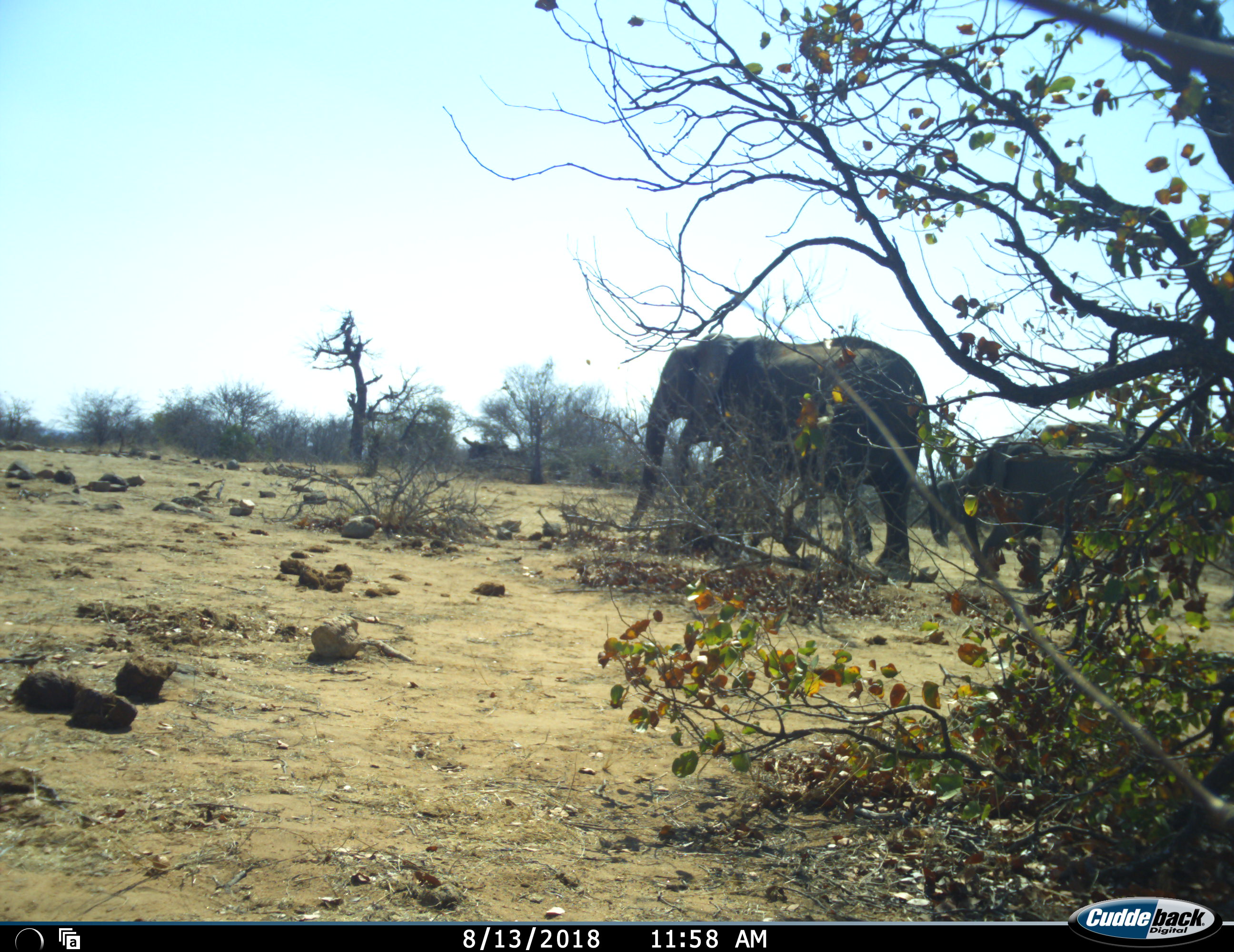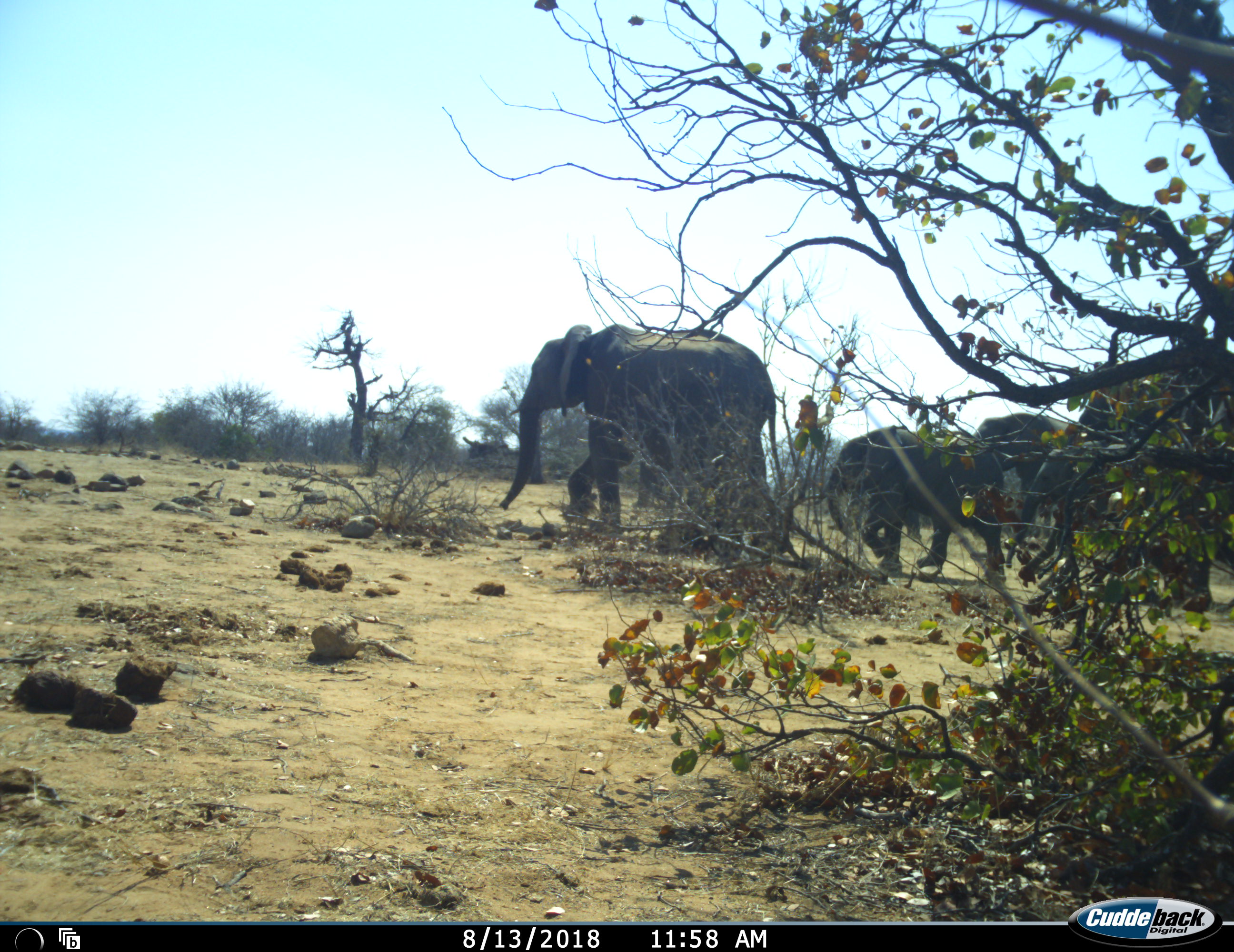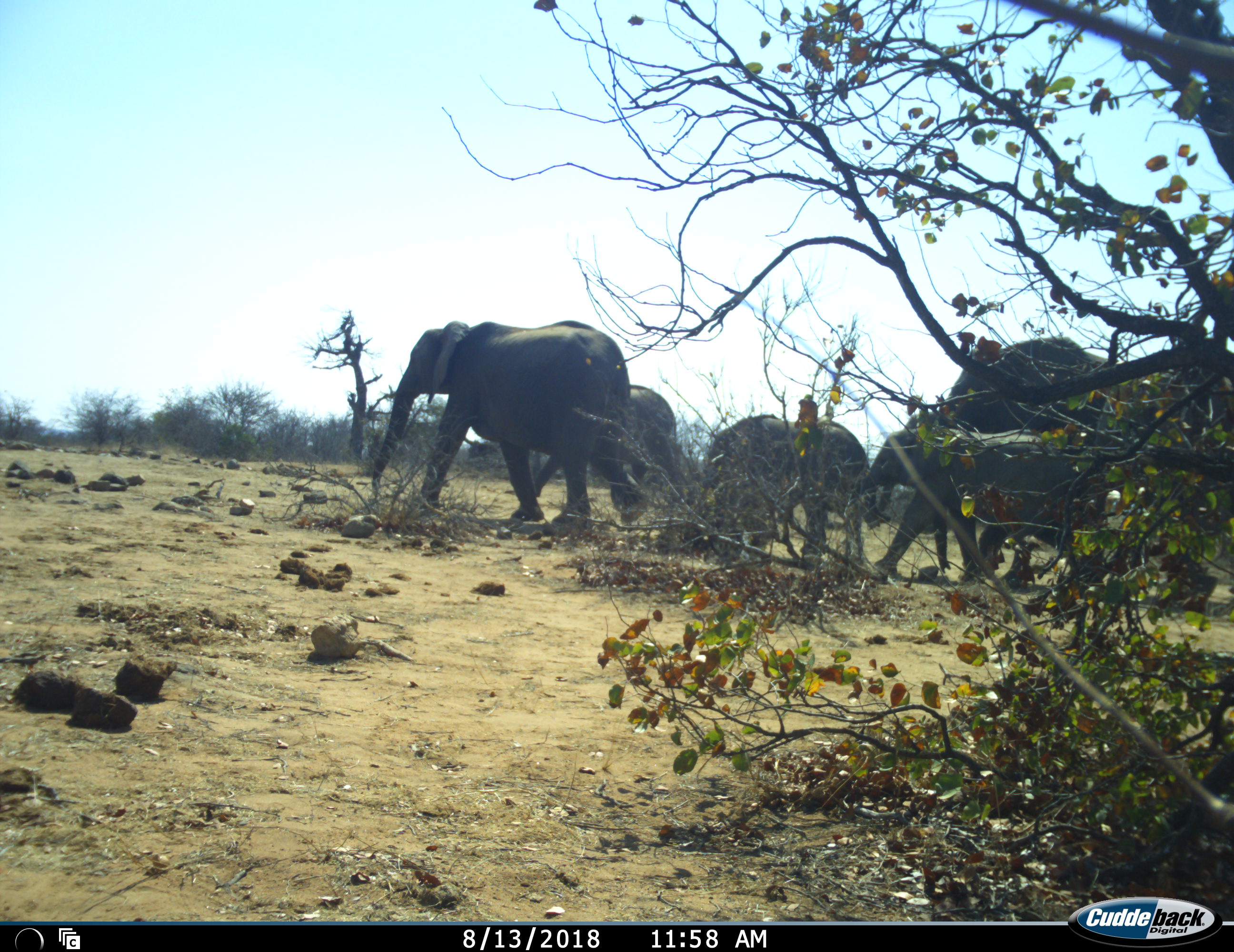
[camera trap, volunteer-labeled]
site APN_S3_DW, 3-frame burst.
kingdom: Animalia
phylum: Chordata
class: Mammalia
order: Proboscidea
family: Elephantidae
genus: Loxodonta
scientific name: Loxodonta africana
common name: african bush elephant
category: elephant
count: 5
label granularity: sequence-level